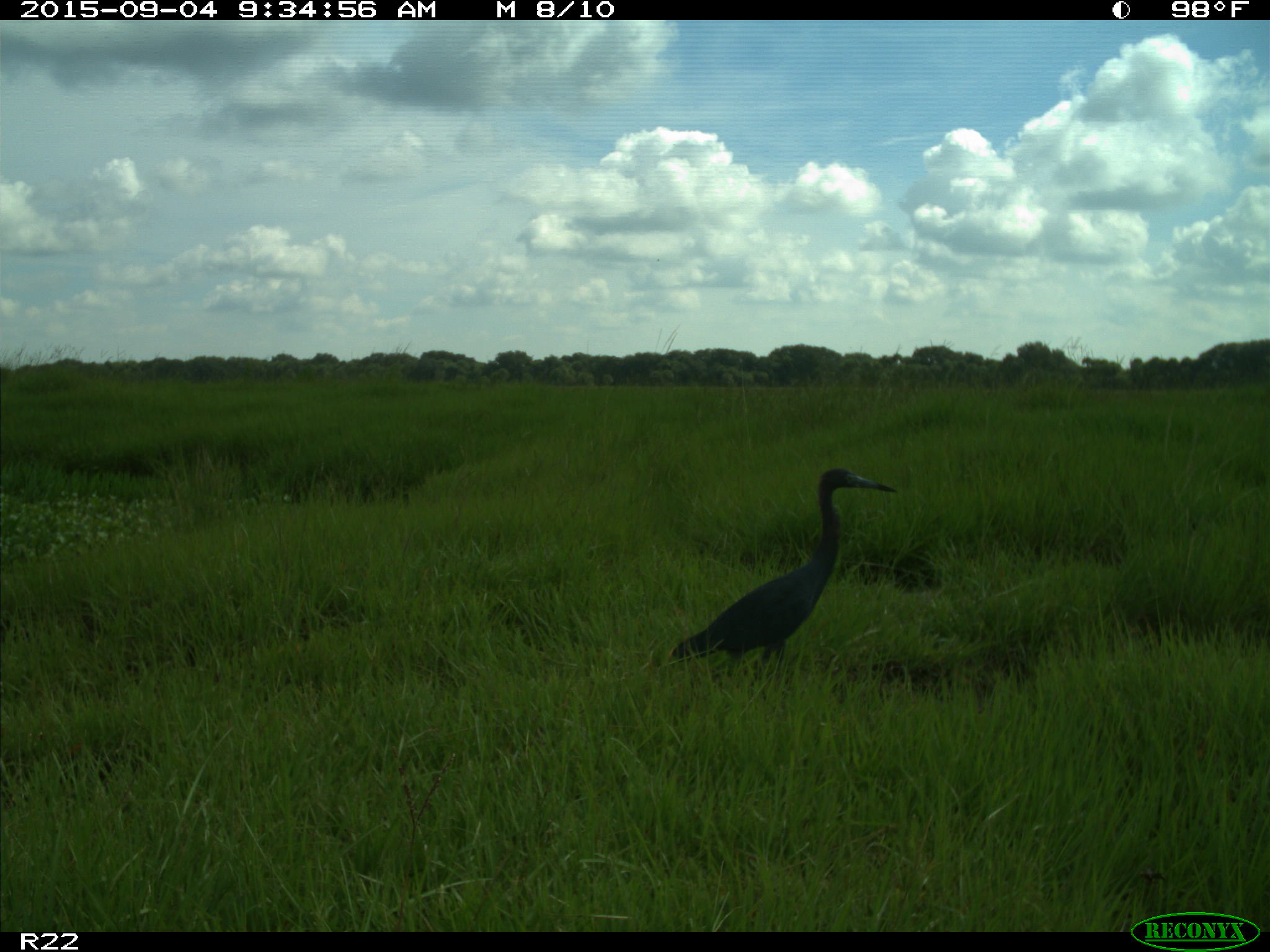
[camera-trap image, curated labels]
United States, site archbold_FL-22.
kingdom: Animalia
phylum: Chordata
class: Aves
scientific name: Aves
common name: birds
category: unidentified bird